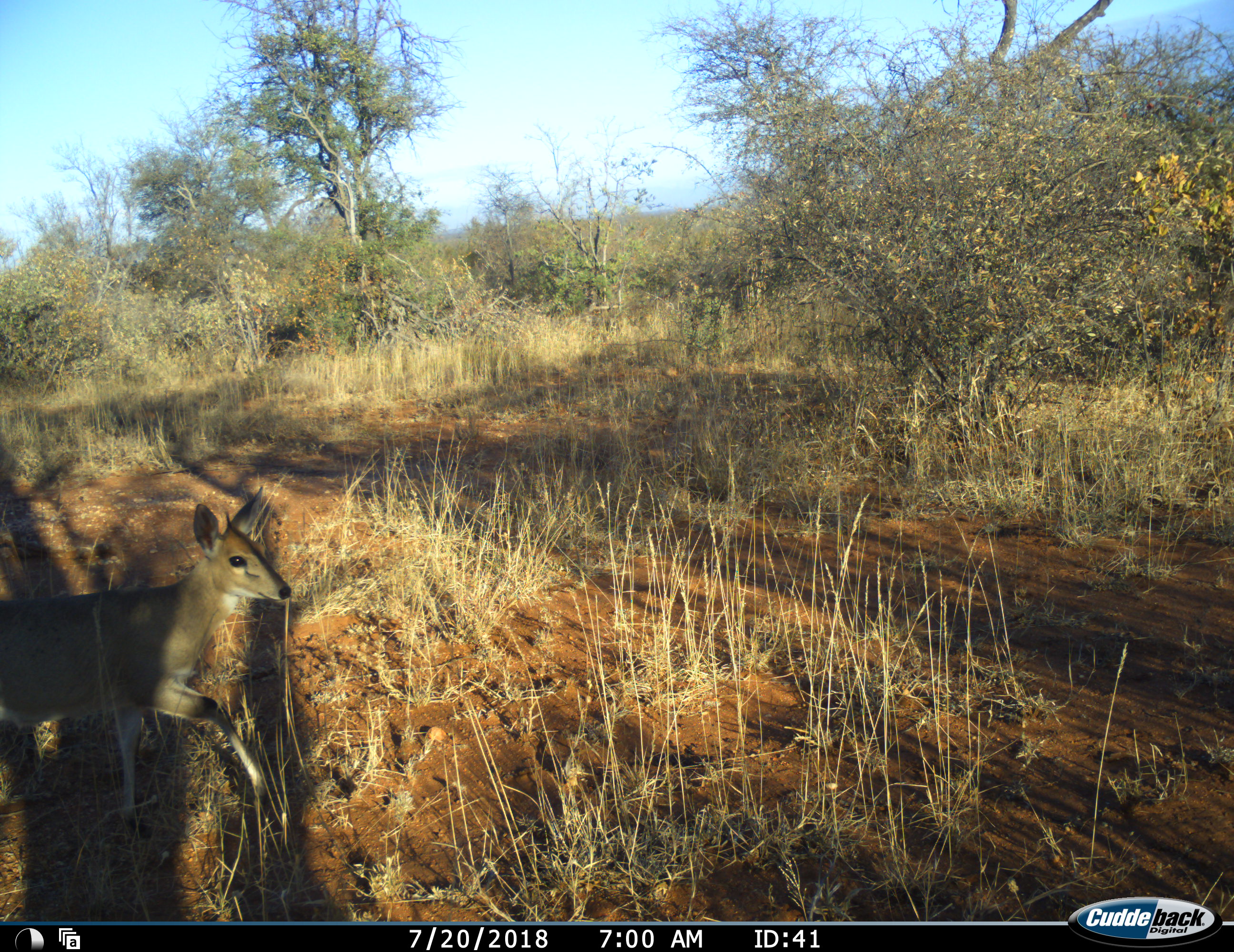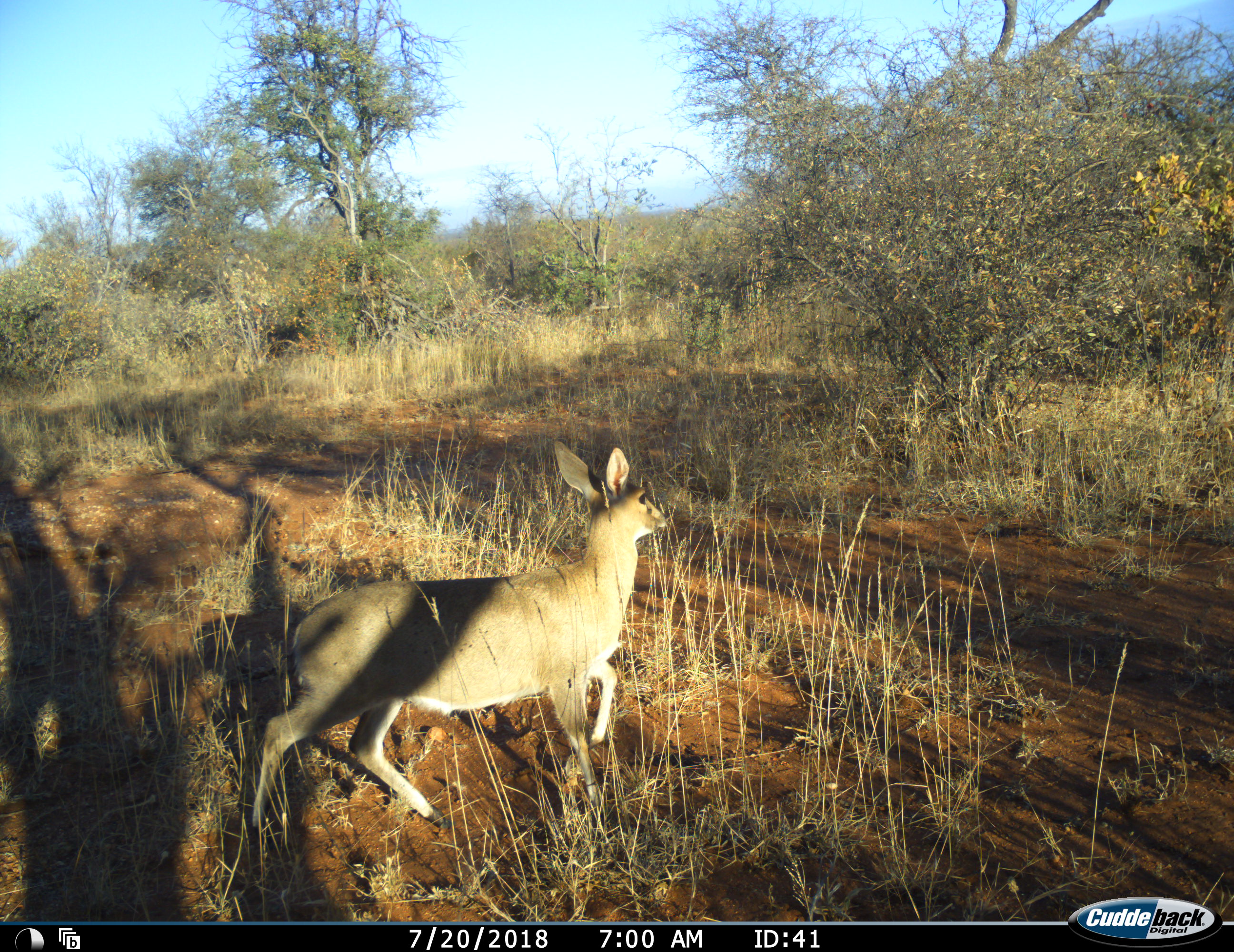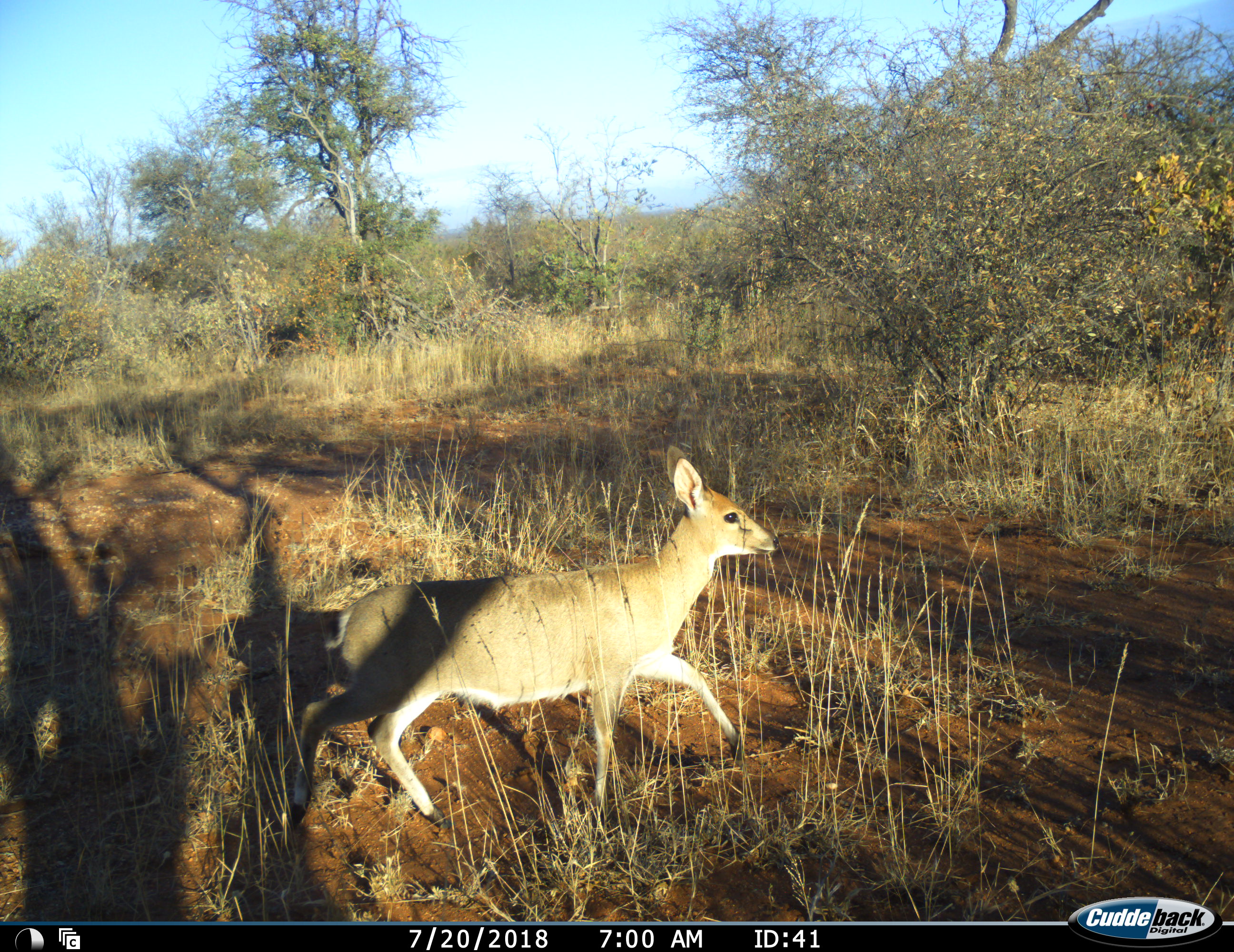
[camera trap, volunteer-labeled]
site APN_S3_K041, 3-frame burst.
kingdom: Animalia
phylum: Chordata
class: Mammalia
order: Artiodactyla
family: Bovidae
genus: Sylvicapra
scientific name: Sylvicapra grimmia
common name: common duiker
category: duikercommongrey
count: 1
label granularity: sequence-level